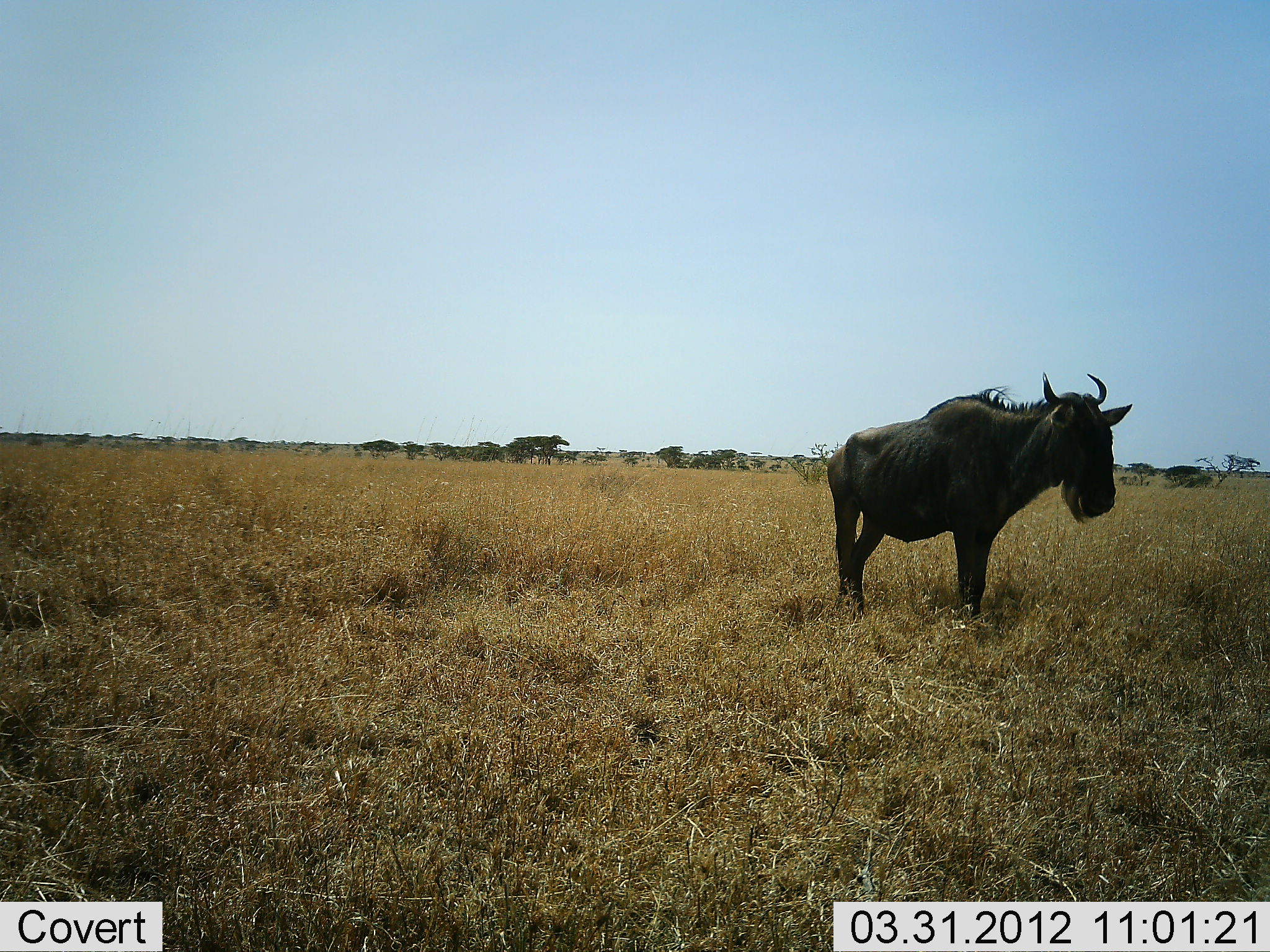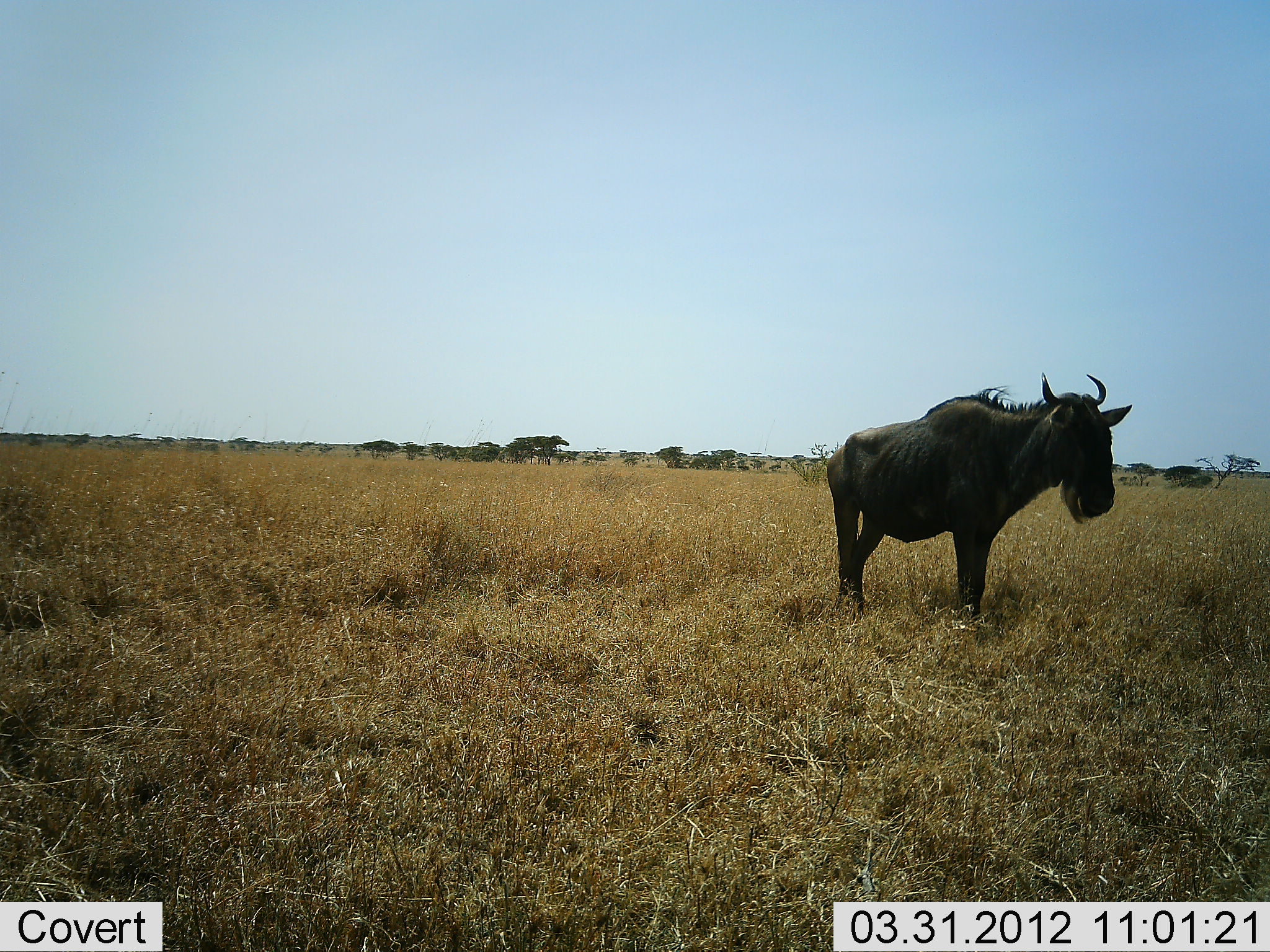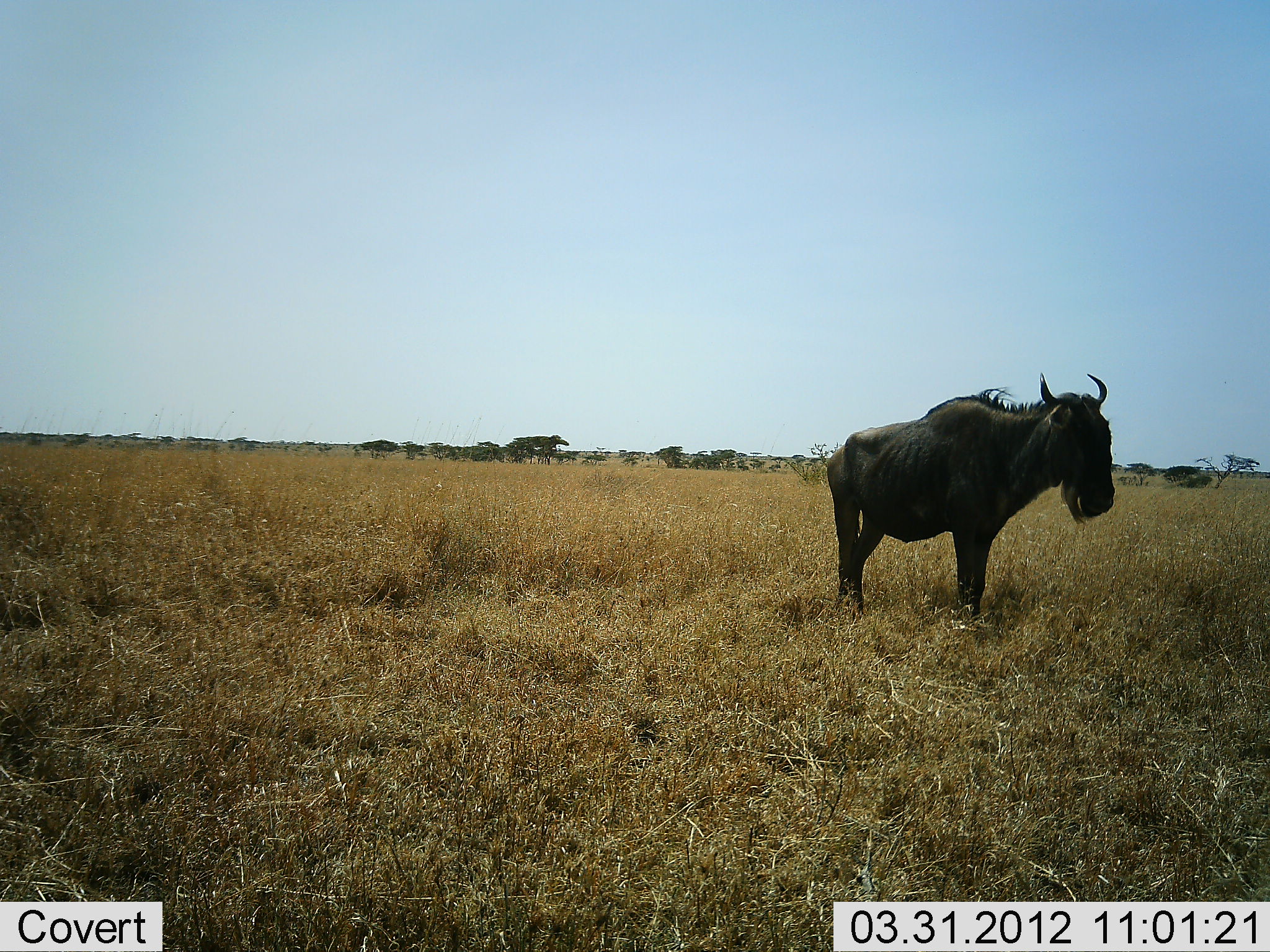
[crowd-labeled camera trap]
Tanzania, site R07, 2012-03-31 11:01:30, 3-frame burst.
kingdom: Animalia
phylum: Chordata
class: Mammalia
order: Artiodactyla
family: Bovidae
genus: Connochaetes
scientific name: Connochaetes taurinus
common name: blue wildebeest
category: wildebeest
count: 1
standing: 100%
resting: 0%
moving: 0%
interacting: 0%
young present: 0%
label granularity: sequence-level